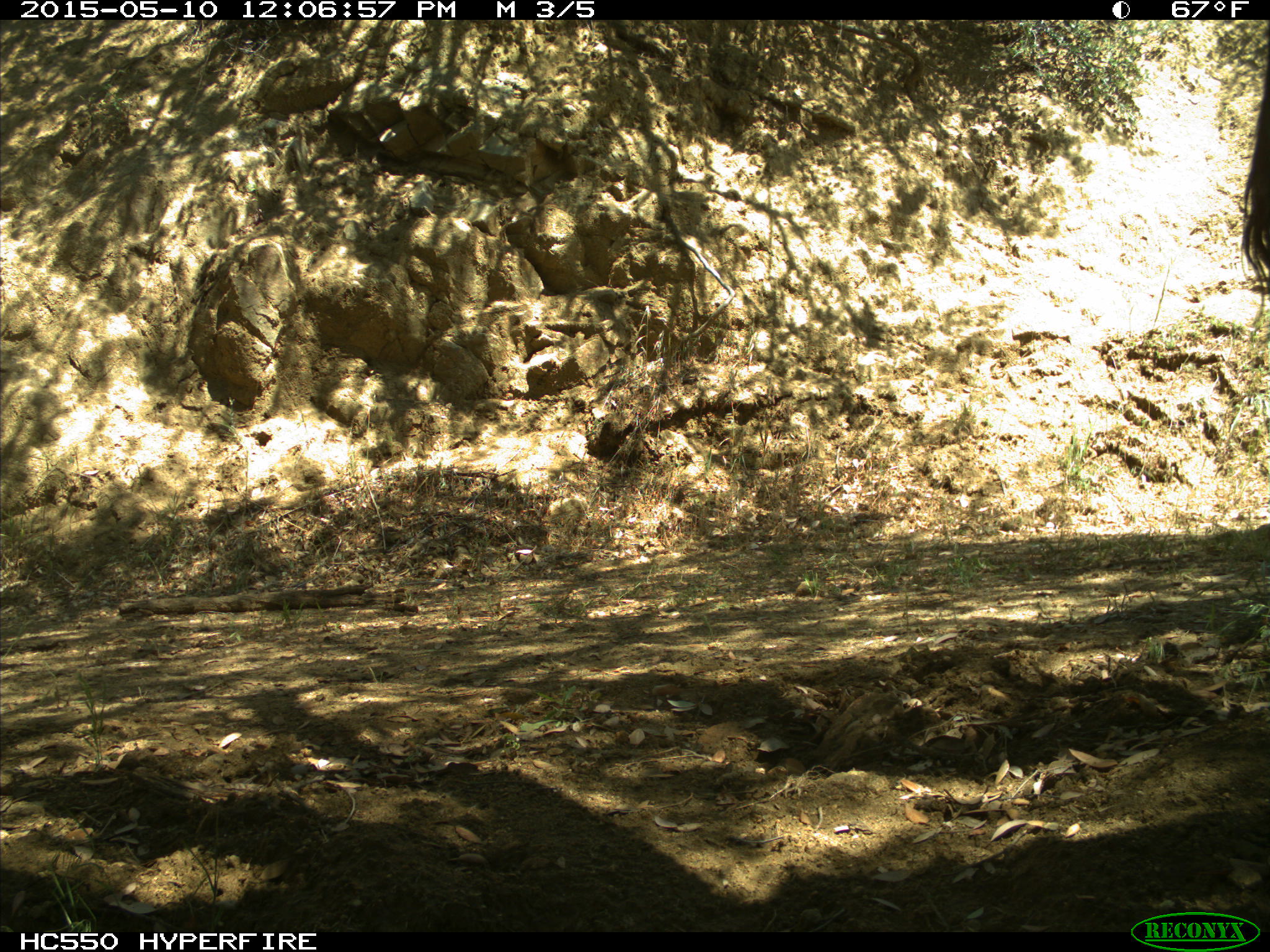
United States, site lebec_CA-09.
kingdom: Animalia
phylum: Chordata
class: Mammalia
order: Artiodactyla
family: Bovidae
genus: Bos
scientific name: Bos taurus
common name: domestic cow